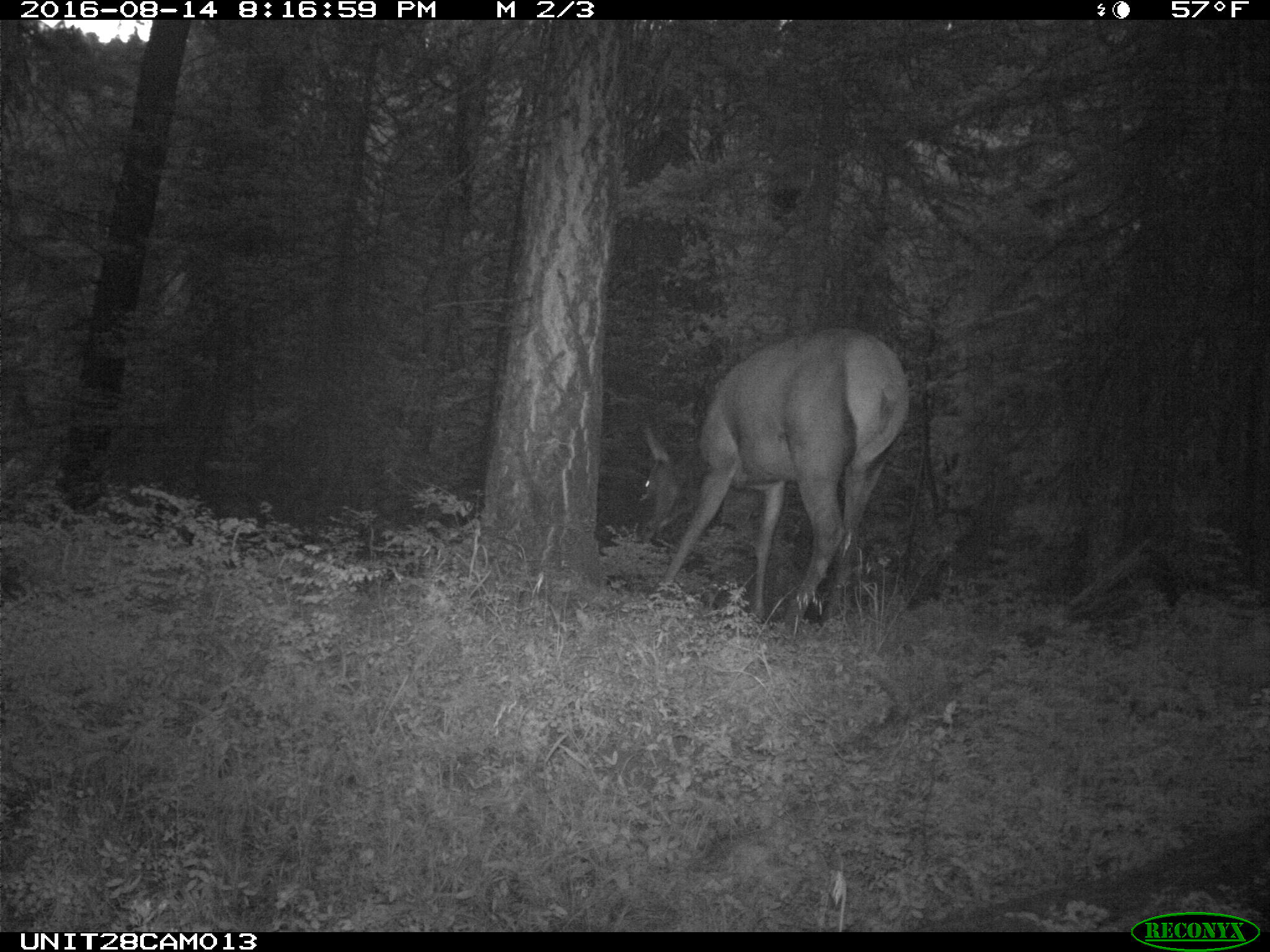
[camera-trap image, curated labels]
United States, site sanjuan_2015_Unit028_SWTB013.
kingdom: Animalia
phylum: Chordata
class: Mammalia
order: Artiodactyla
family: Cervidae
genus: Cervus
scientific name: Cervus elaphus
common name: red deer